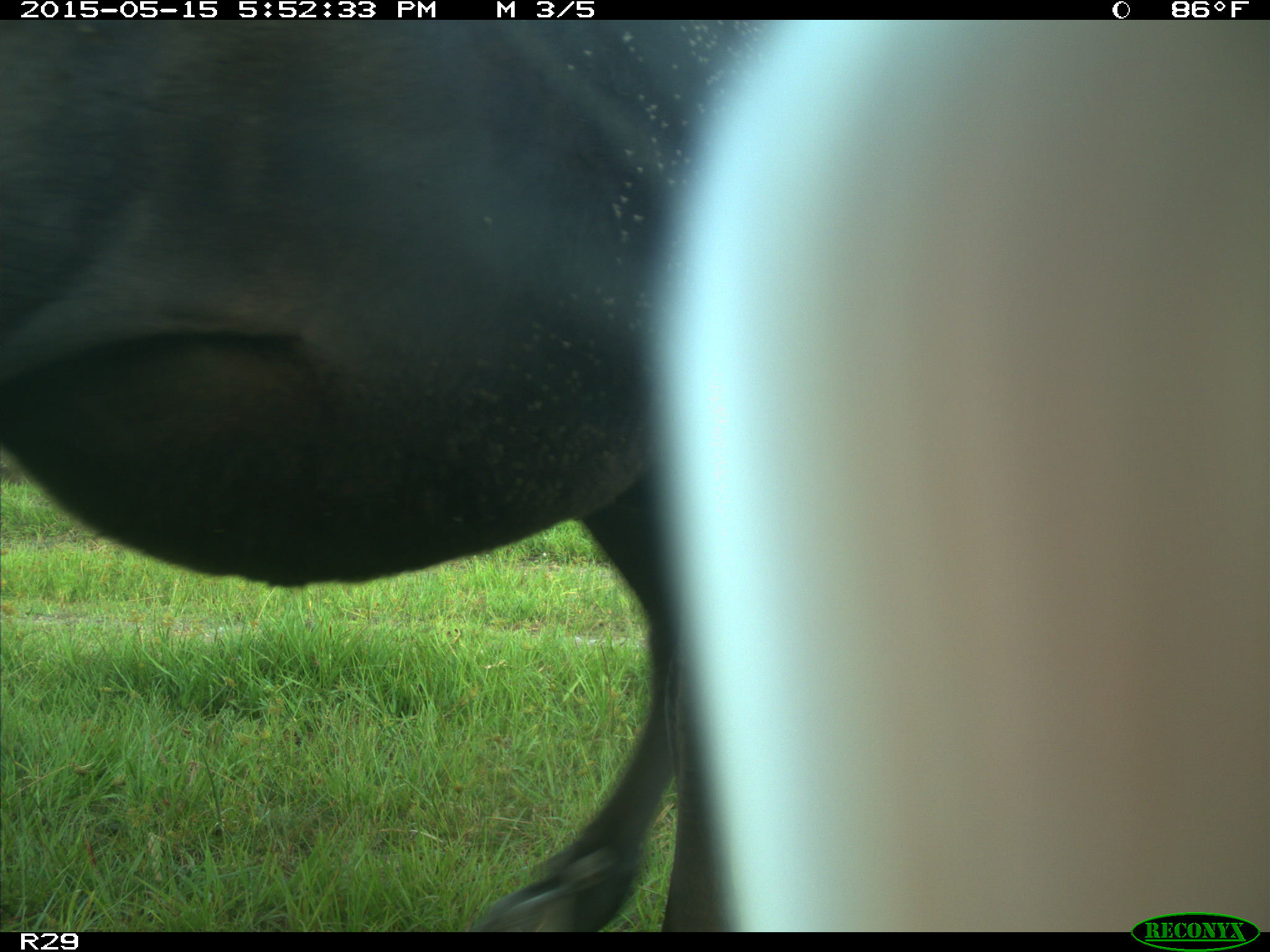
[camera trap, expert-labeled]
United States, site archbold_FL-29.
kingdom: Animalia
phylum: Chordata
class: Mammalia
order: Artiodactyla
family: Bovidae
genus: Bos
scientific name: Bos taurus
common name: domestic cow